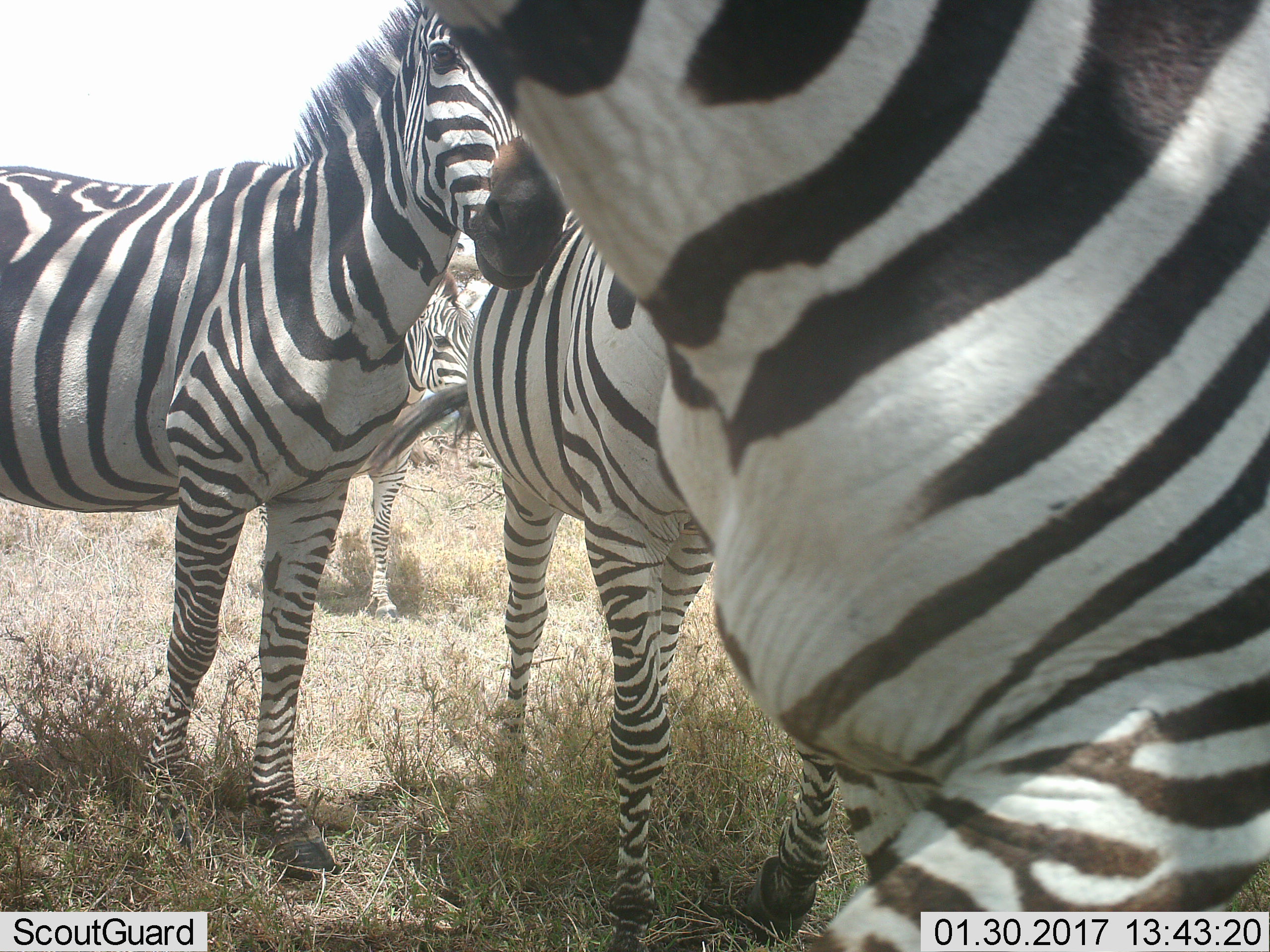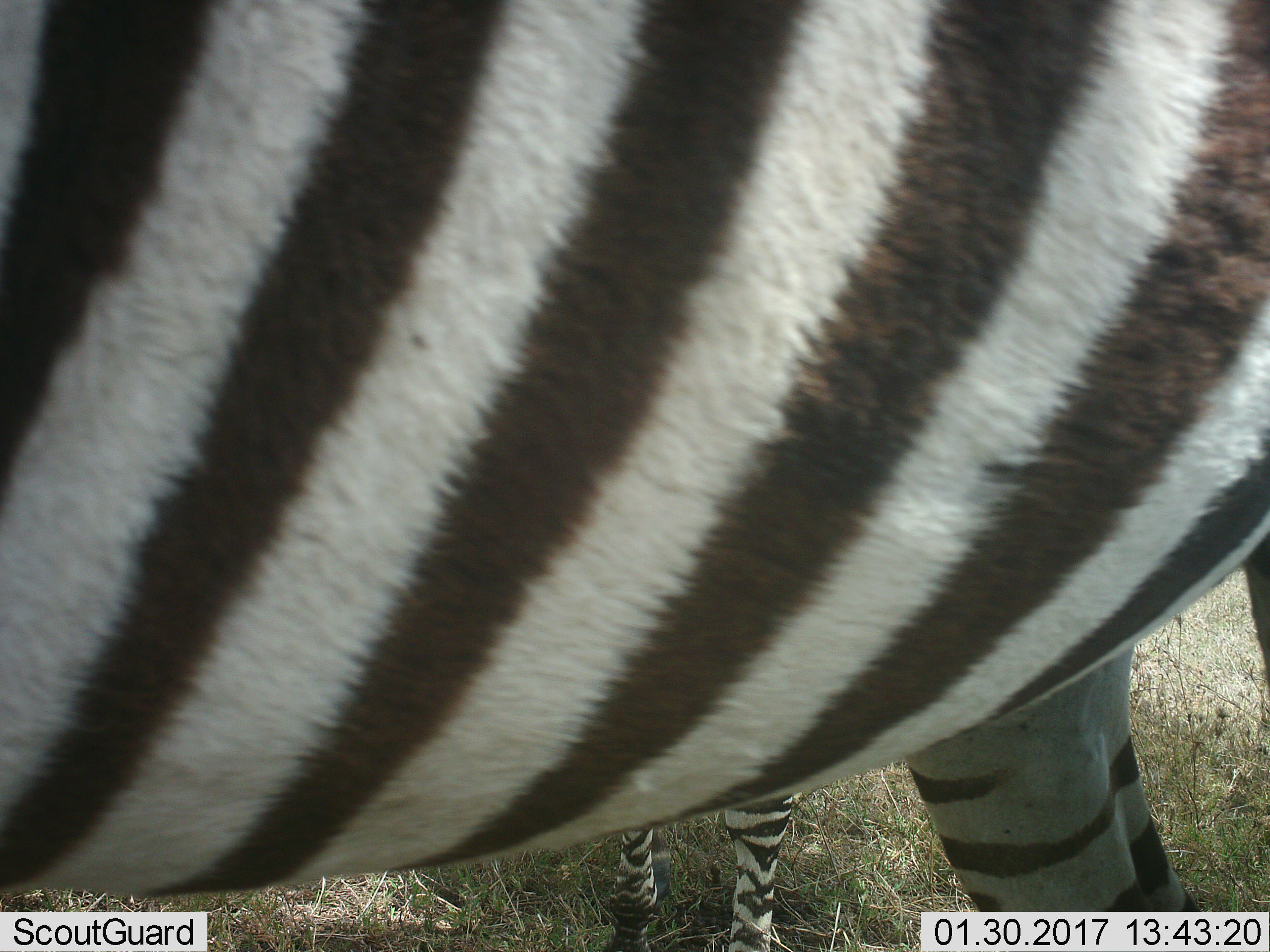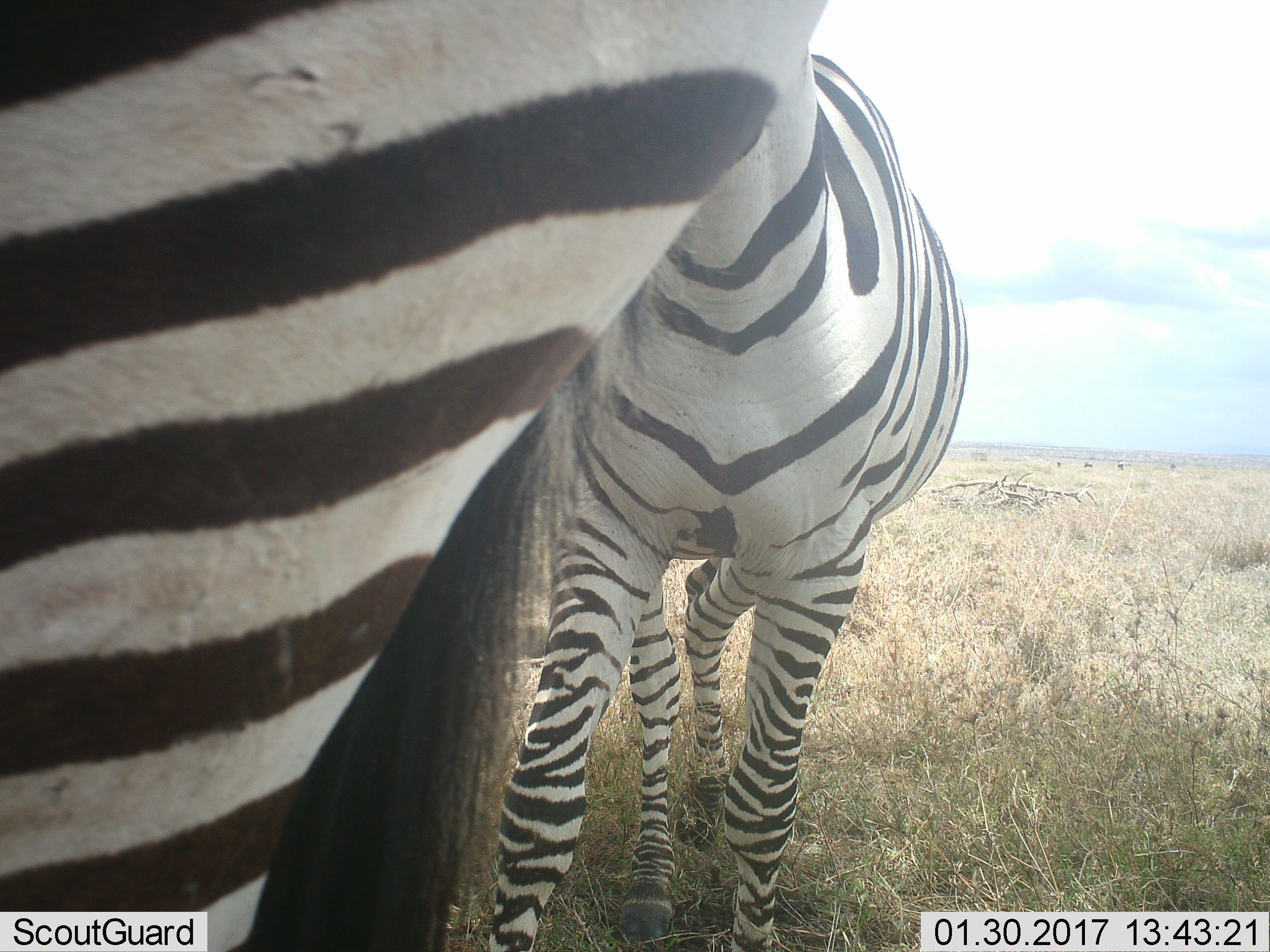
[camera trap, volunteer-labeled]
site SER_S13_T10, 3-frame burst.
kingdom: Animalia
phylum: Chordata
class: Mammalia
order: Perissodactyla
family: Equidae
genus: Equus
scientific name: Equus quagga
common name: plains zebra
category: zebraplains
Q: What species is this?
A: Zebraplains (plains zebra) (Equus quagga).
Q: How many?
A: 4.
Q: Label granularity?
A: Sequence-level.